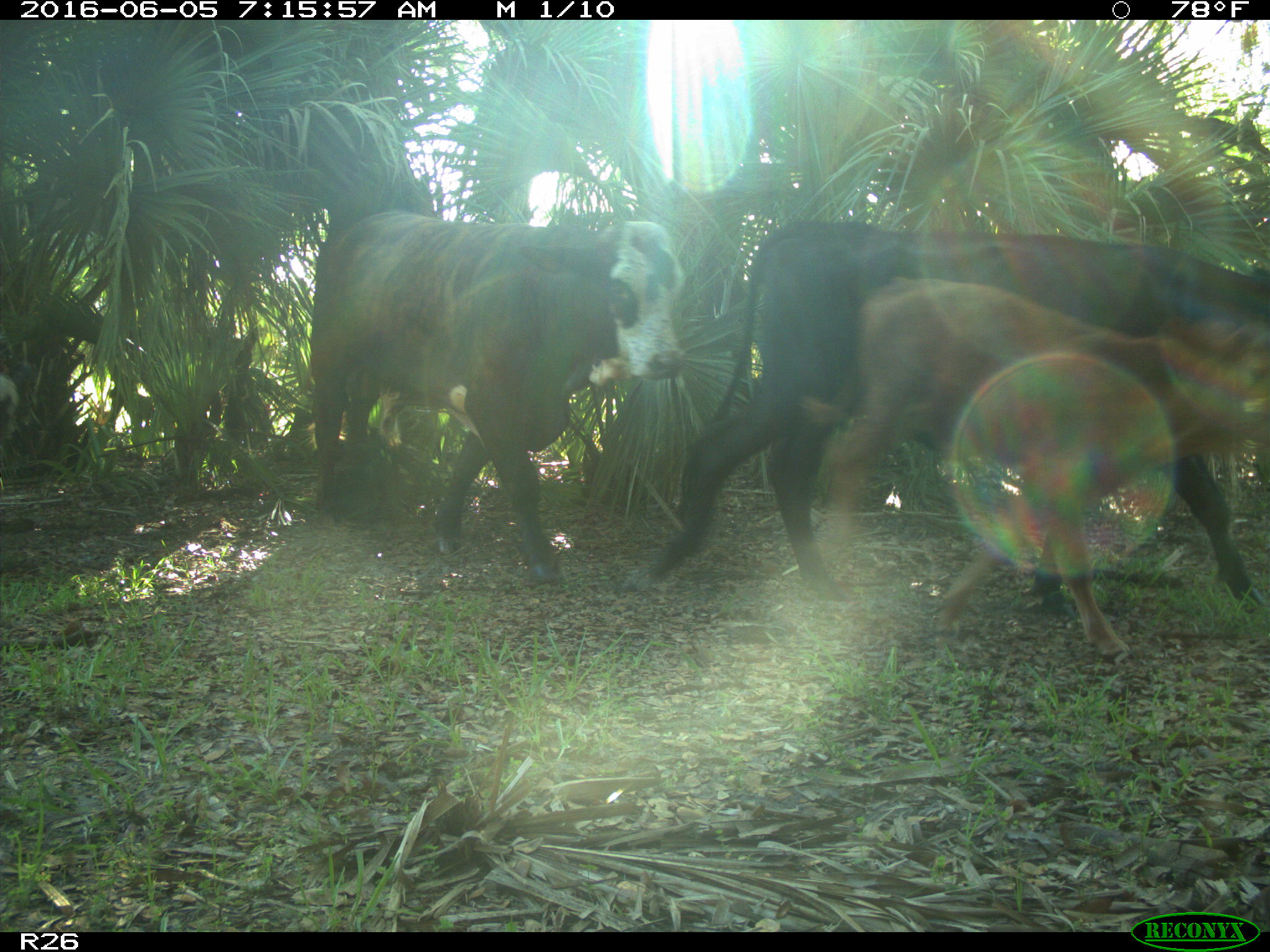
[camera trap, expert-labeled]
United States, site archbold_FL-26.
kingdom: Animalia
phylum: Chordata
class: Mammalia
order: Artiodactyla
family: Bovidae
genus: Bos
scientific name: Bos taurus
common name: domestic cow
Bos taurus (domestic cow).